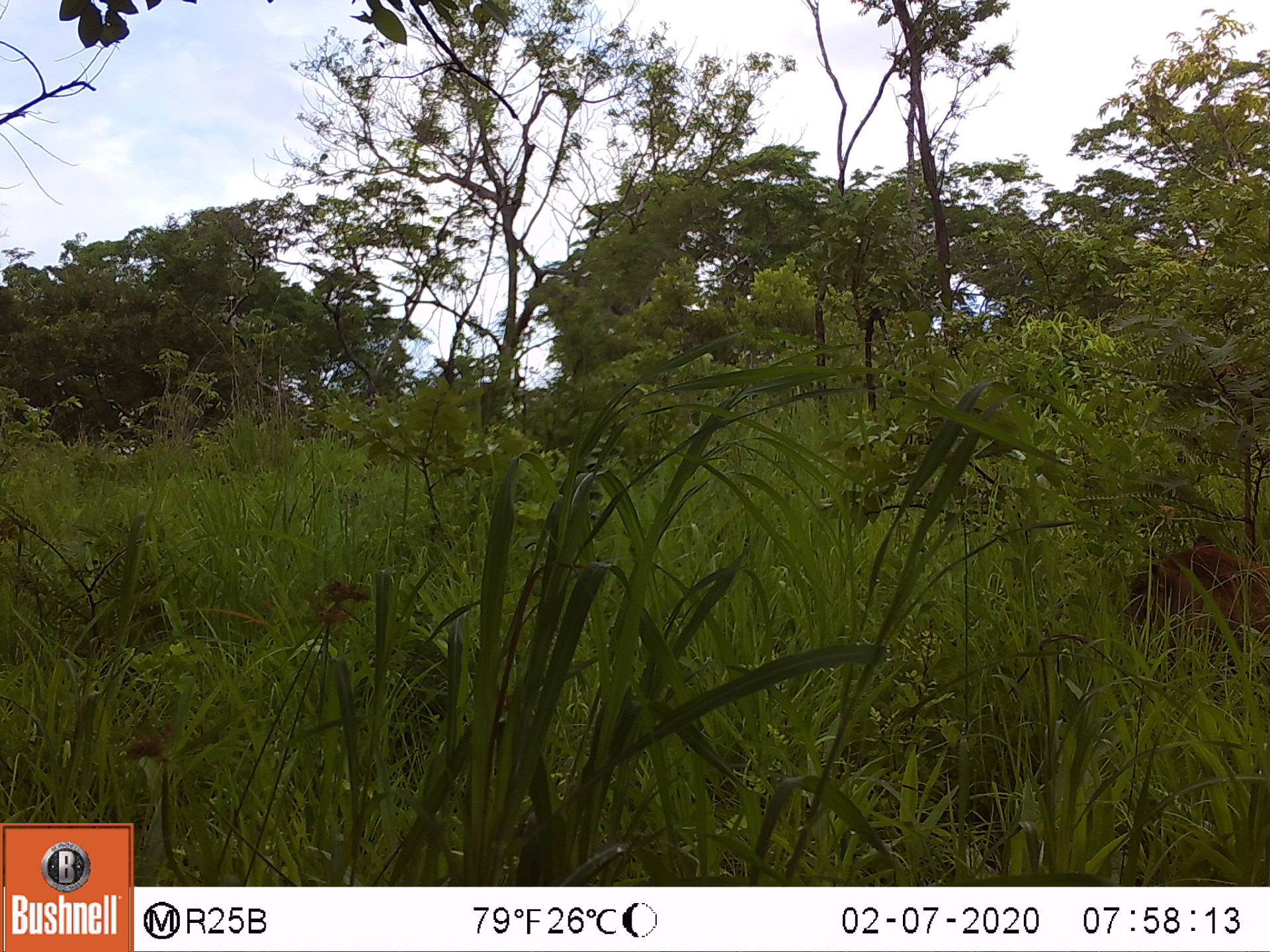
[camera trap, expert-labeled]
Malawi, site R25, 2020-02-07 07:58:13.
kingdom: Animalia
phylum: Chordata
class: Mammalia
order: Artiodactyla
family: Suidae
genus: Phacochoerus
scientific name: Phacochoerus africanus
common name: common warthog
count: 1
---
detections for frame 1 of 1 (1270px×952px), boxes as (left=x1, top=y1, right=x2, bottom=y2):
common warthog: (left=1123, top=530, right=1266, bottom=671)